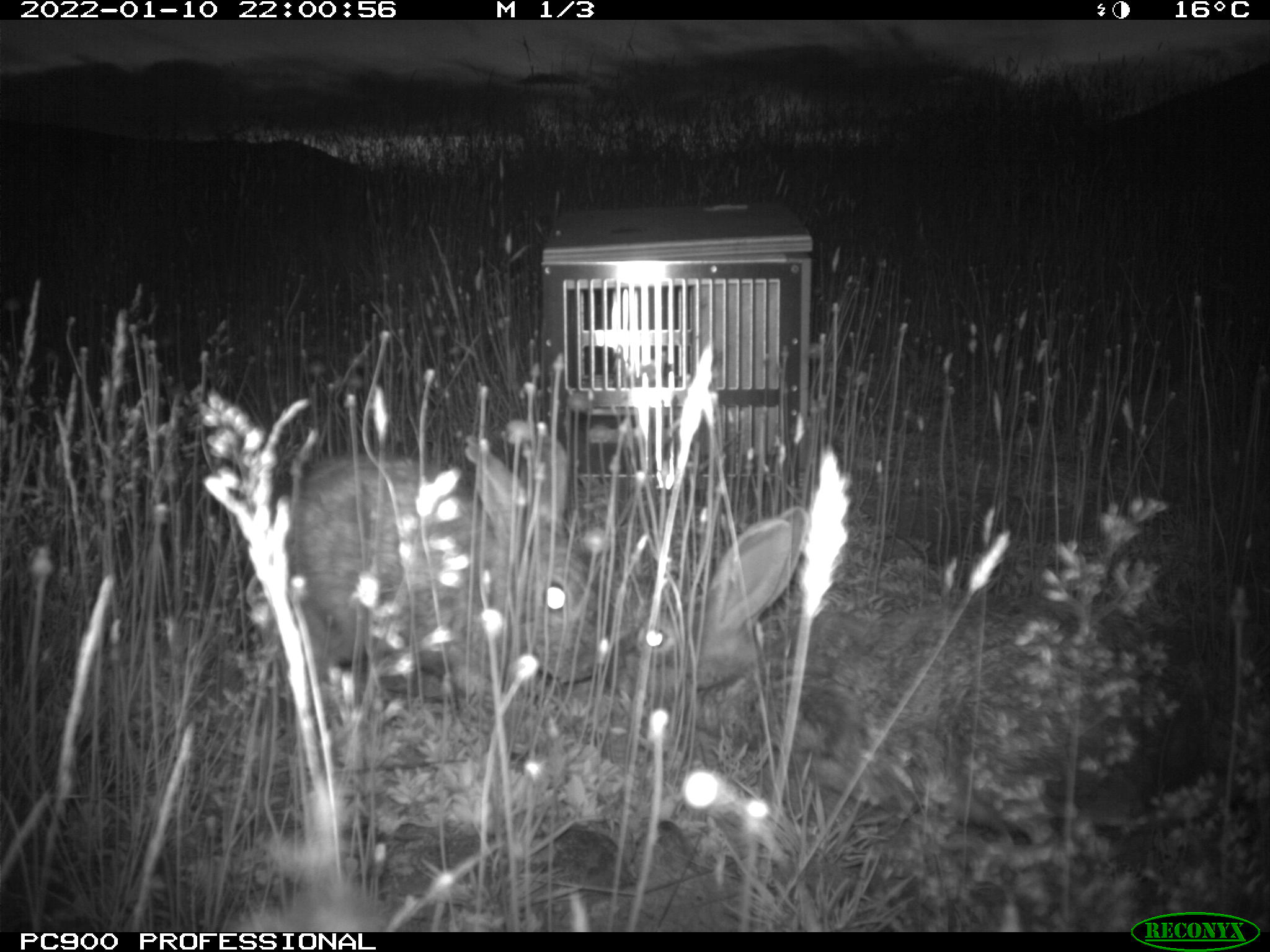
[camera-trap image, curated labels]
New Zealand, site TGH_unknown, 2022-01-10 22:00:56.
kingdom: Animalia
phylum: Chordata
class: Mammalia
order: Lagomorpha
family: Leporidae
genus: Oryctolagus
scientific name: Oryctolagus cuniculus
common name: european rabbit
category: rabbit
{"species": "rabbit (european rabbit) (Oryctolagus cuniculus)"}